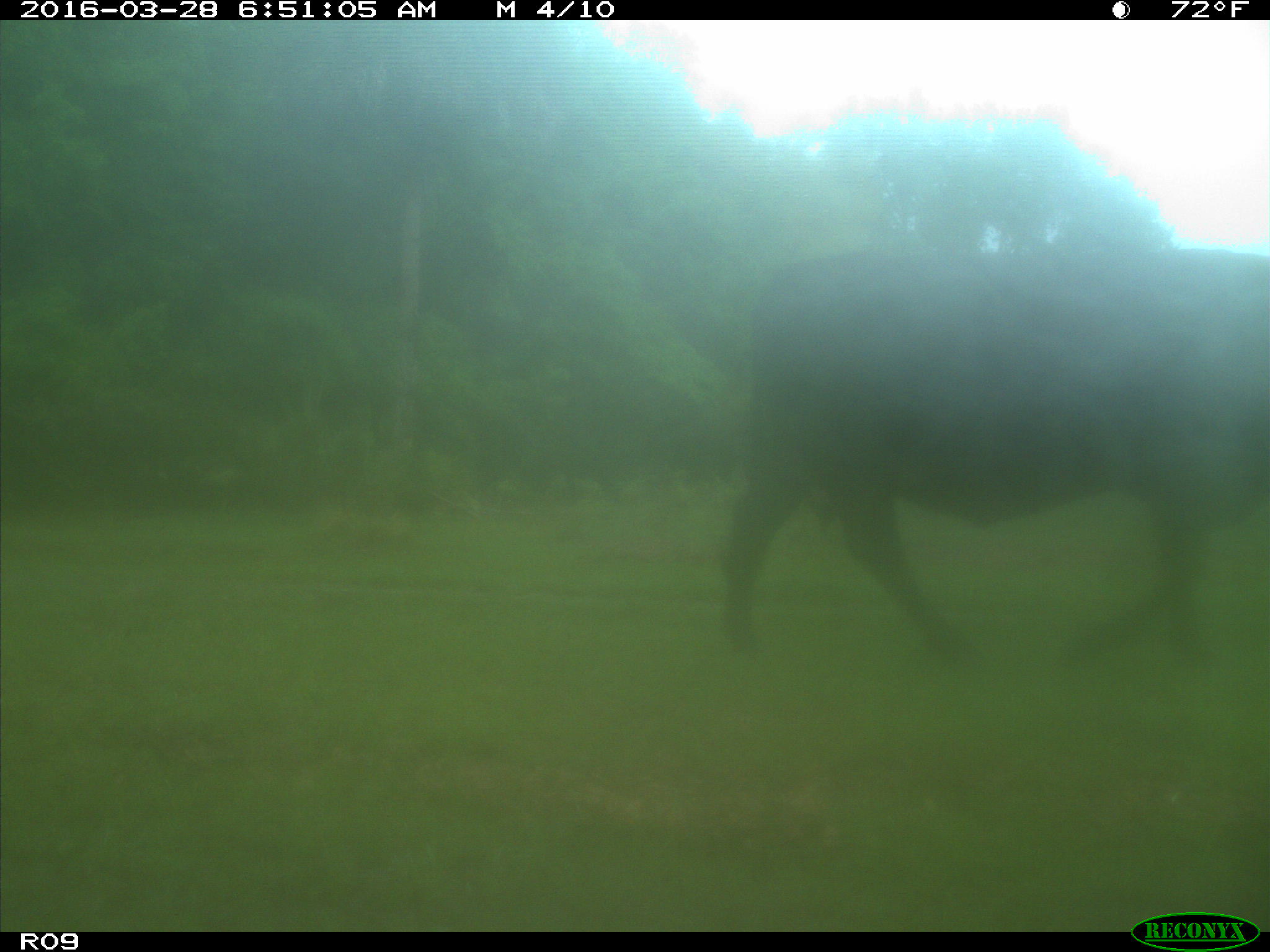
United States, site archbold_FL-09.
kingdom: Animalia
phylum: Chordata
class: Mammalia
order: Artiodactyla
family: Bovidae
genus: Bos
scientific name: Bos taurus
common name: domestic cow